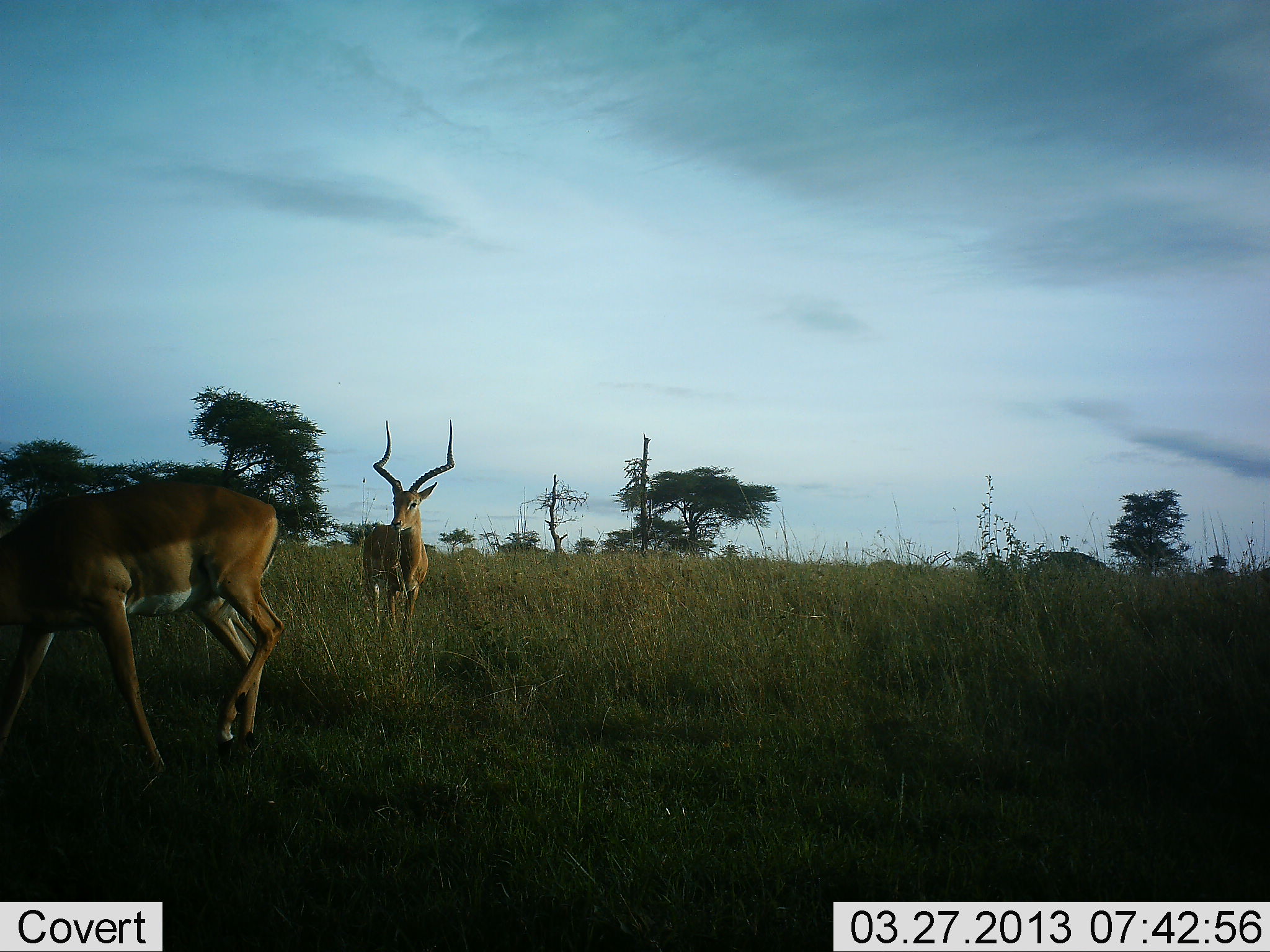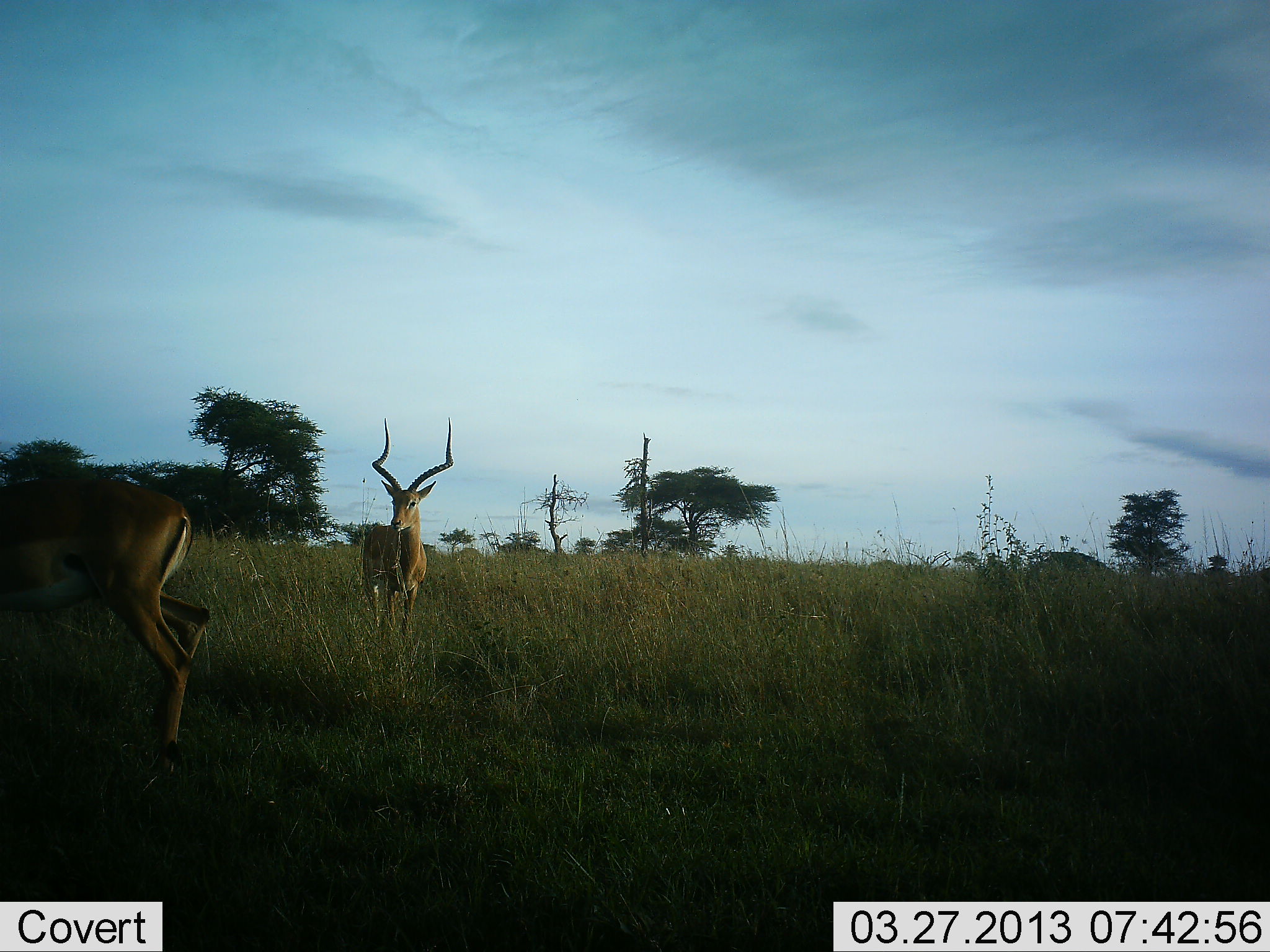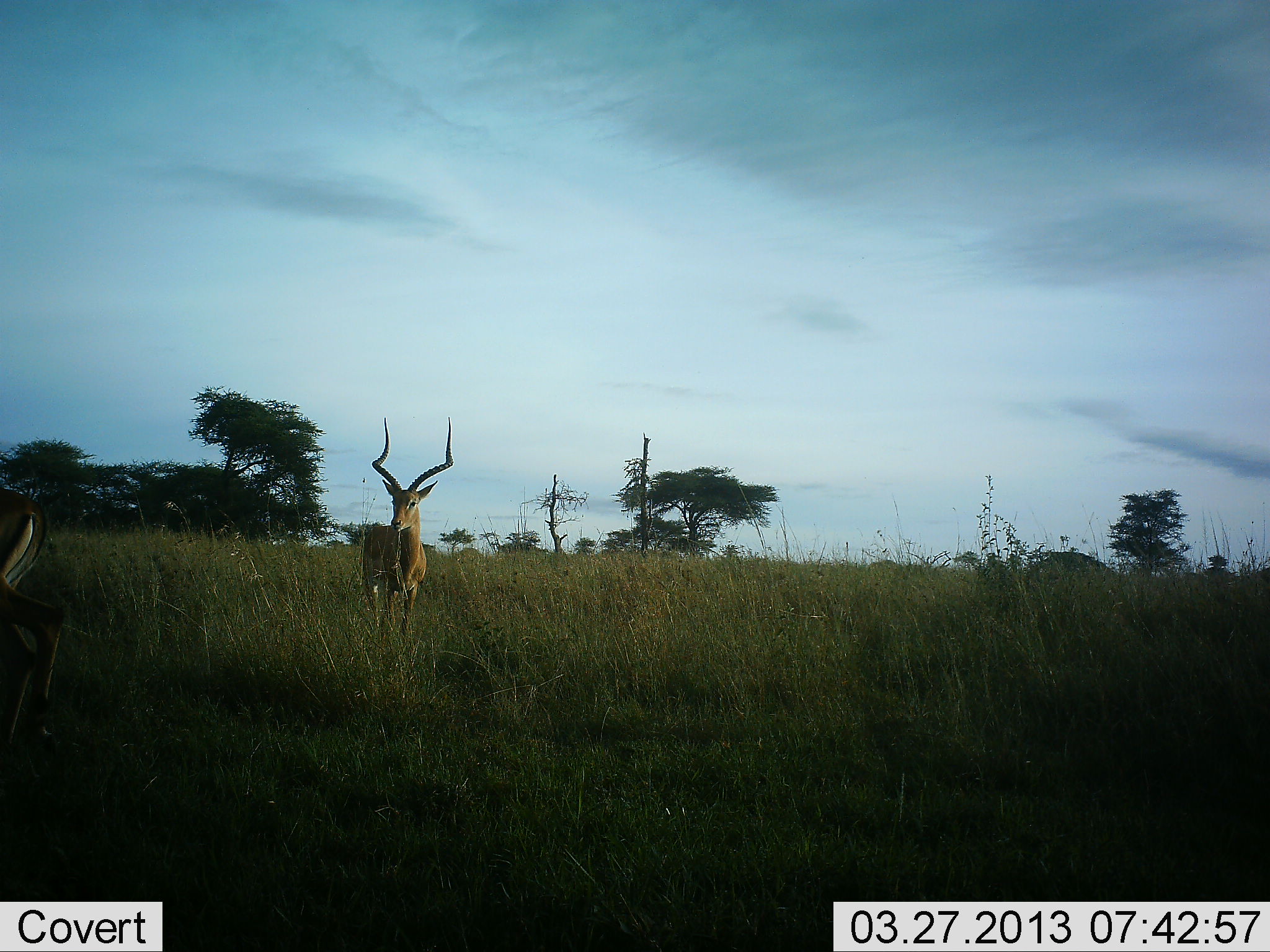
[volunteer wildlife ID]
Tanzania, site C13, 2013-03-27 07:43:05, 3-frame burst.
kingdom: Animalia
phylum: Chordata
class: Mammalia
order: Artiodactyla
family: Bovidae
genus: Aepyceros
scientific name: Aepyceros melampus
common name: impala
Impala (Aepyceros melampus), count 2. Behavior (volunteer vote fractions): standing 80%, resting 0%, moving 80%, interacting 0%. Young present (vote fraction): 0%. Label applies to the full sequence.